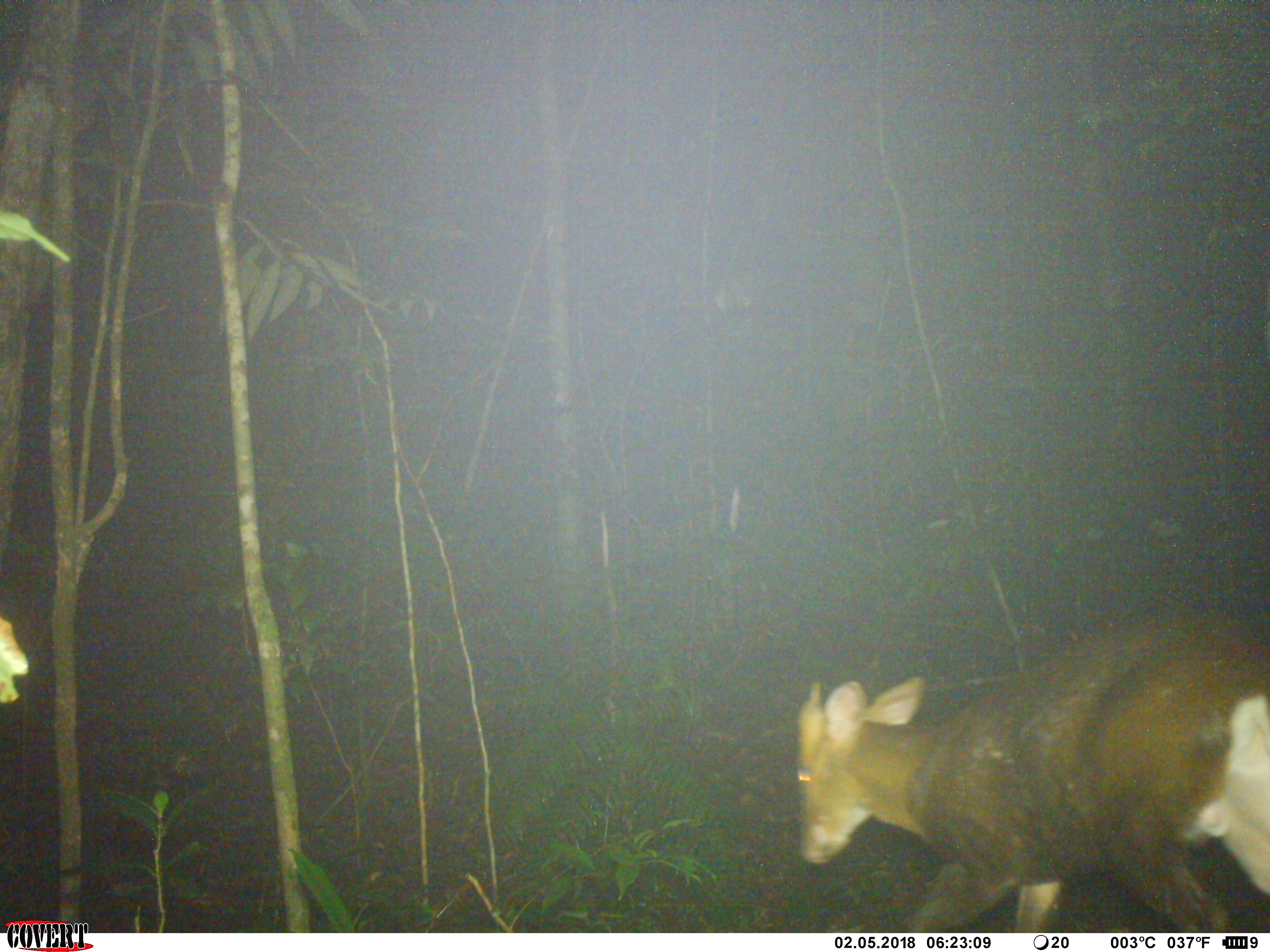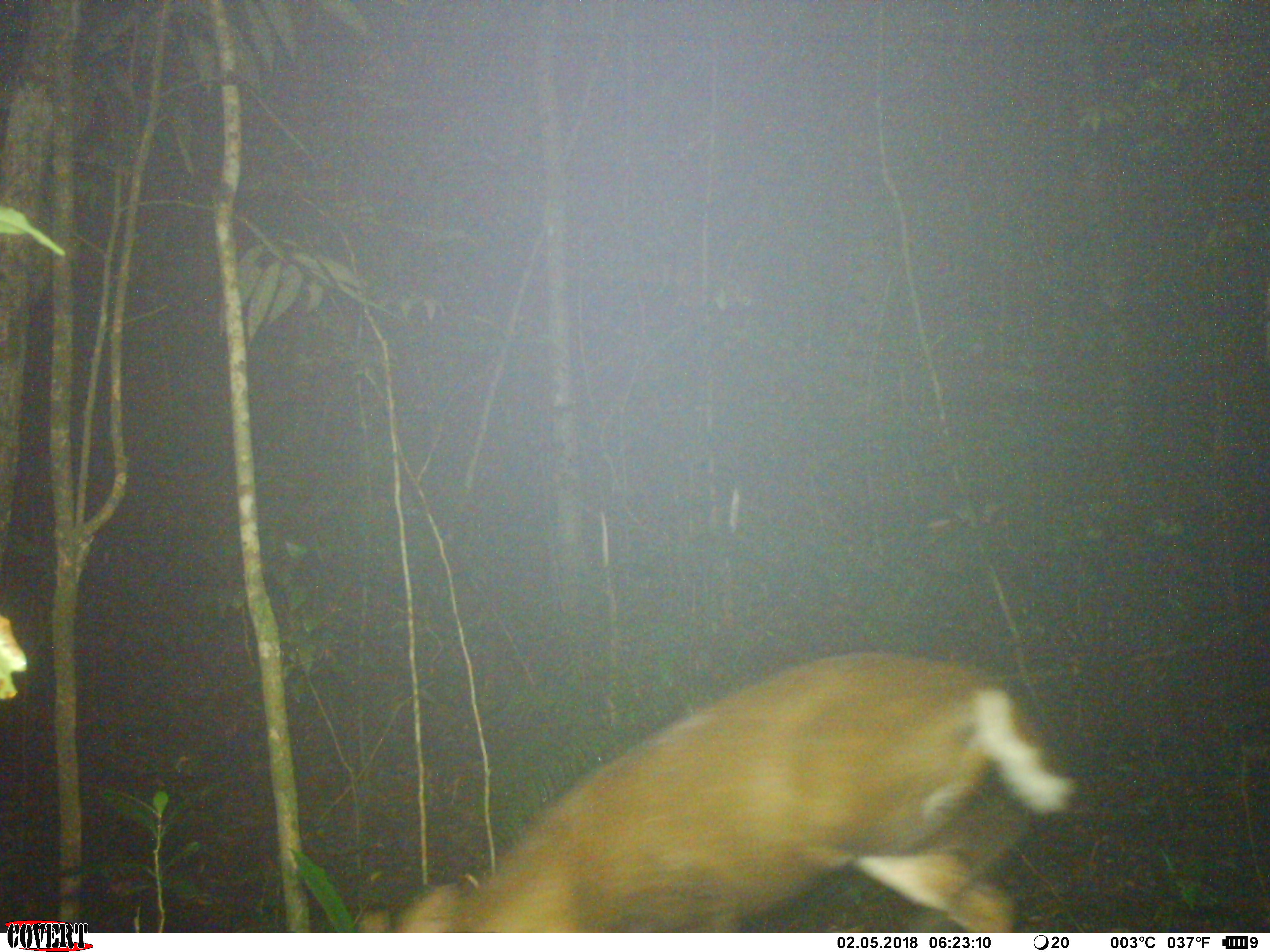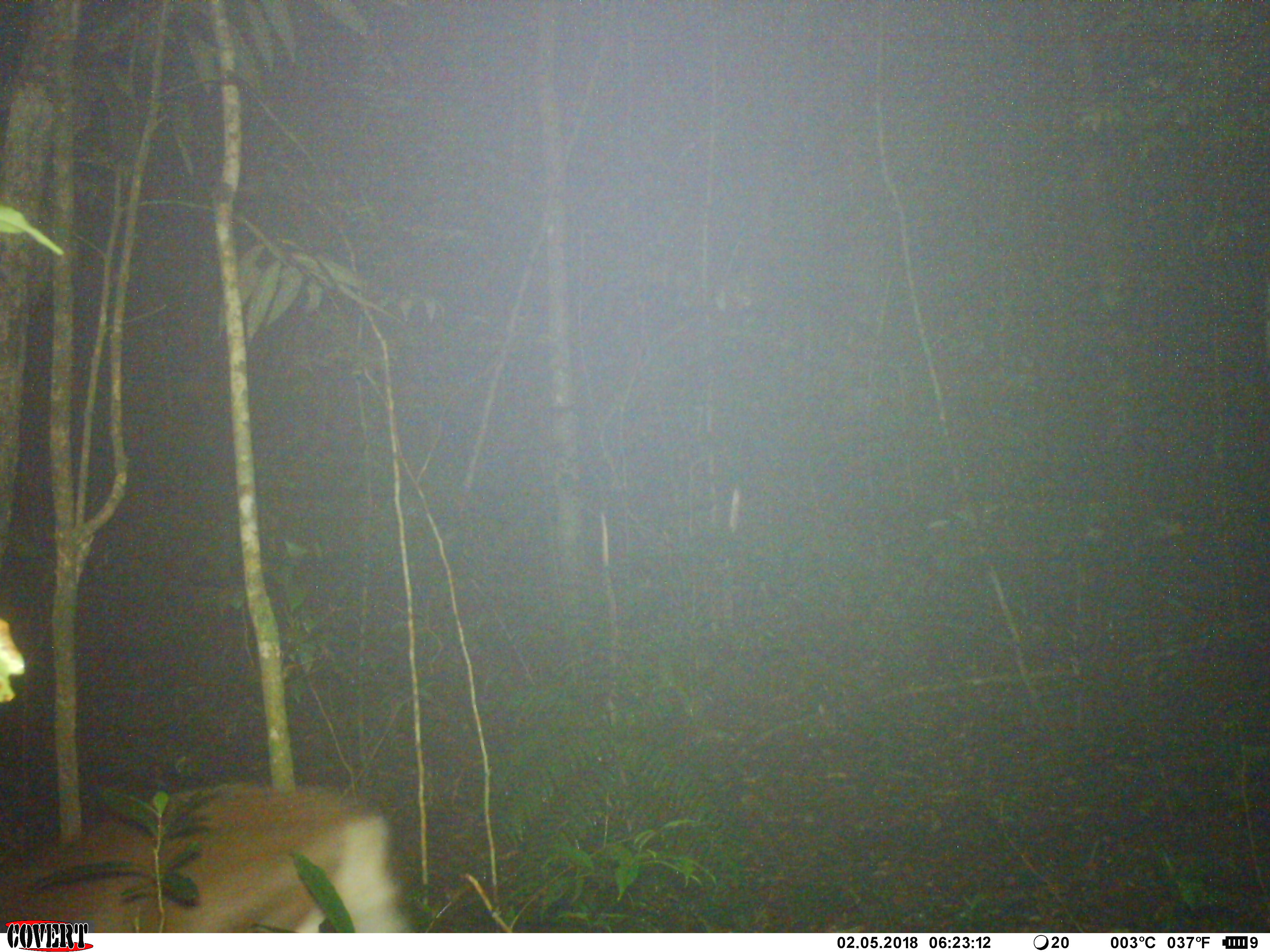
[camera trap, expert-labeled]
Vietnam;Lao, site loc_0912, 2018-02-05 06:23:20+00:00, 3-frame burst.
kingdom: Animalia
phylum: Chordata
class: Mammalia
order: Artiodactyla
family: Cervidae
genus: Muntiacus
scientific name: Muntiacus rooseveltorum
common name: roosevelt's muntjac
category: roosevelts muntjac group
Roosevelts muntjac group (roosevelt's muntjac) (Muntiacus rooseveltorum). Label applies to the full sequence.